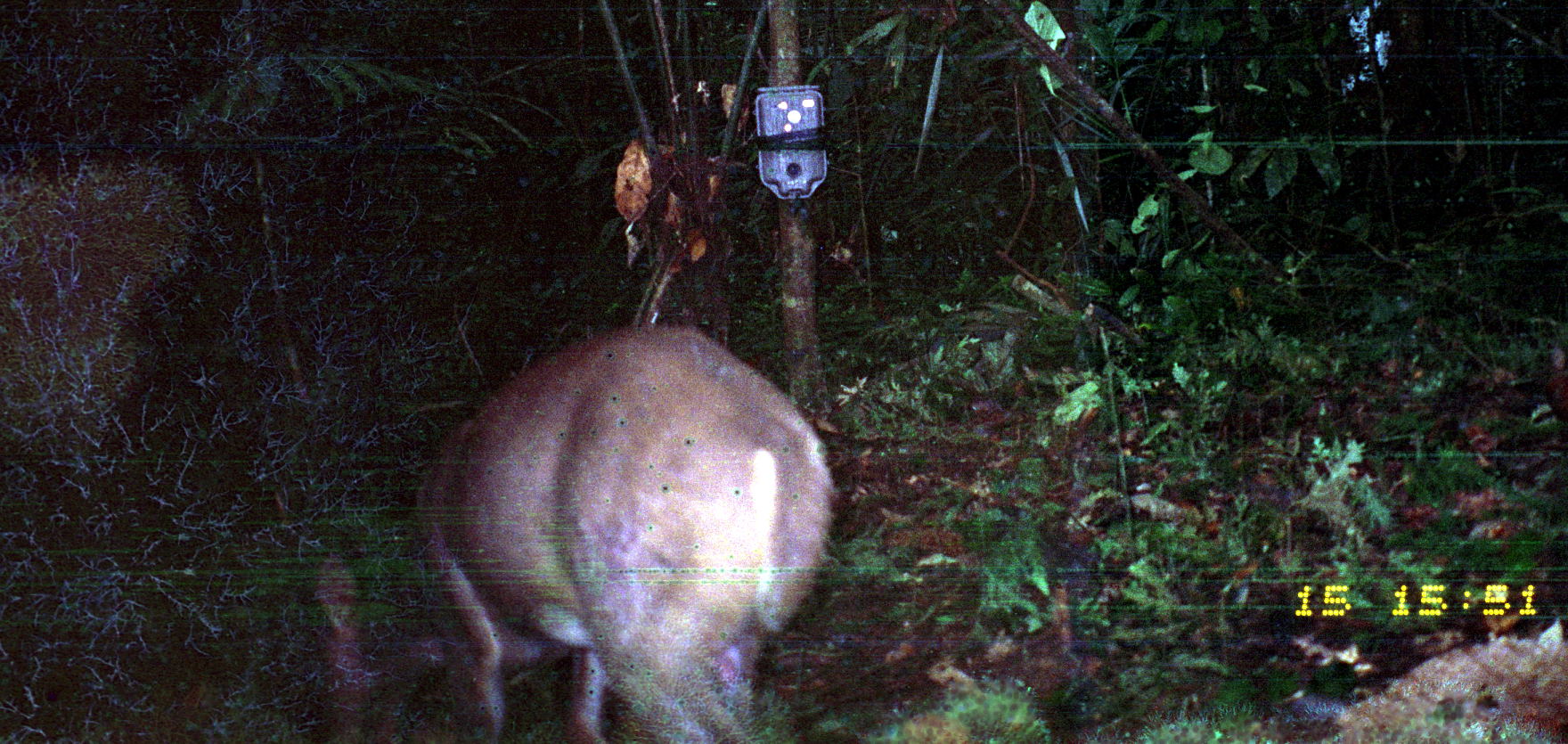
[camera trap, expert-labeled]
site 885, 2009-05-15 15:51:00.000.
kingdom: Animalia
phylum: Chordata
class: Mammalia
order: Artiodactyla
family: Cervidae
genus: Mazama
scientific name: Mazama americana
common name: red brocket